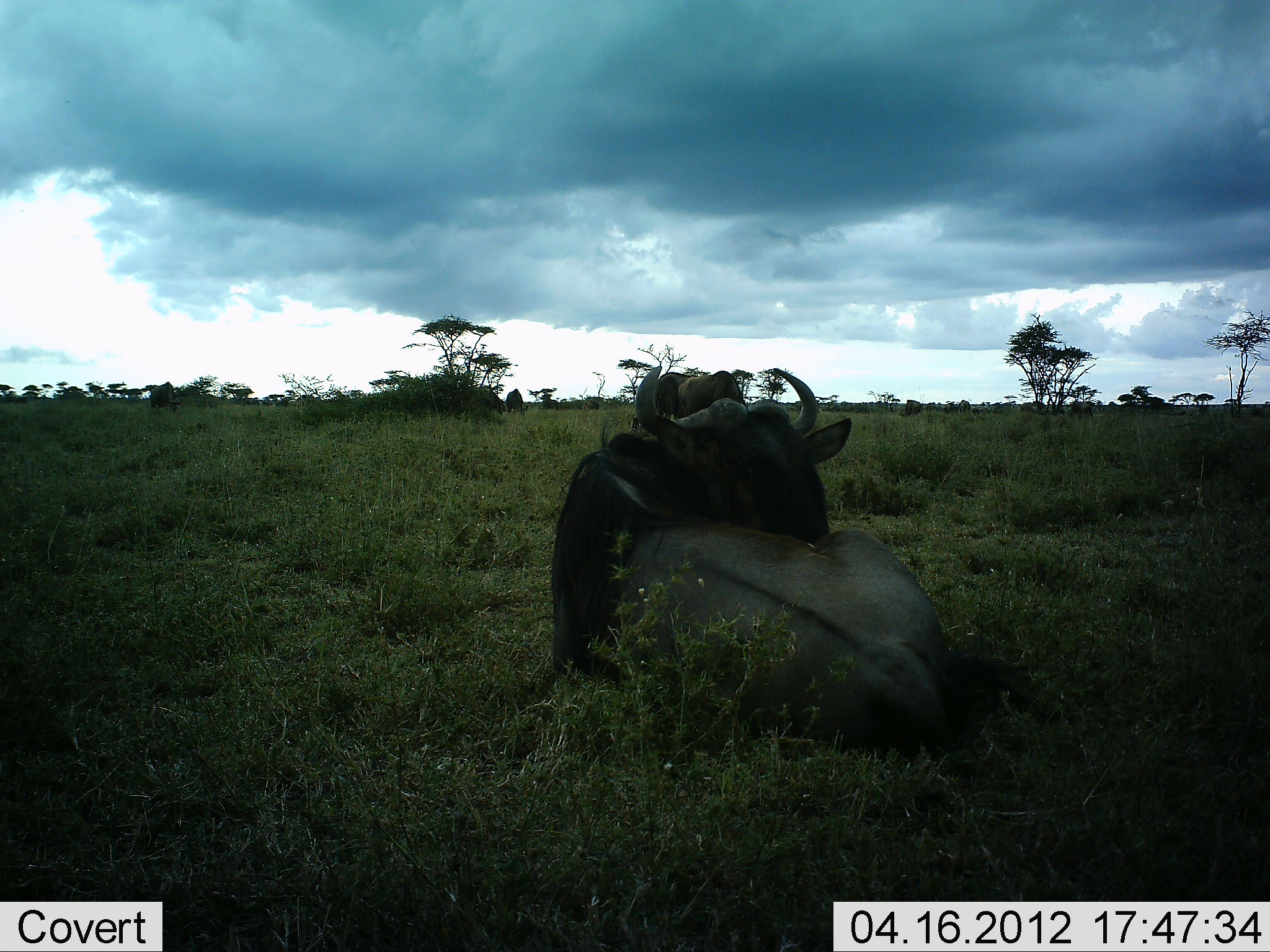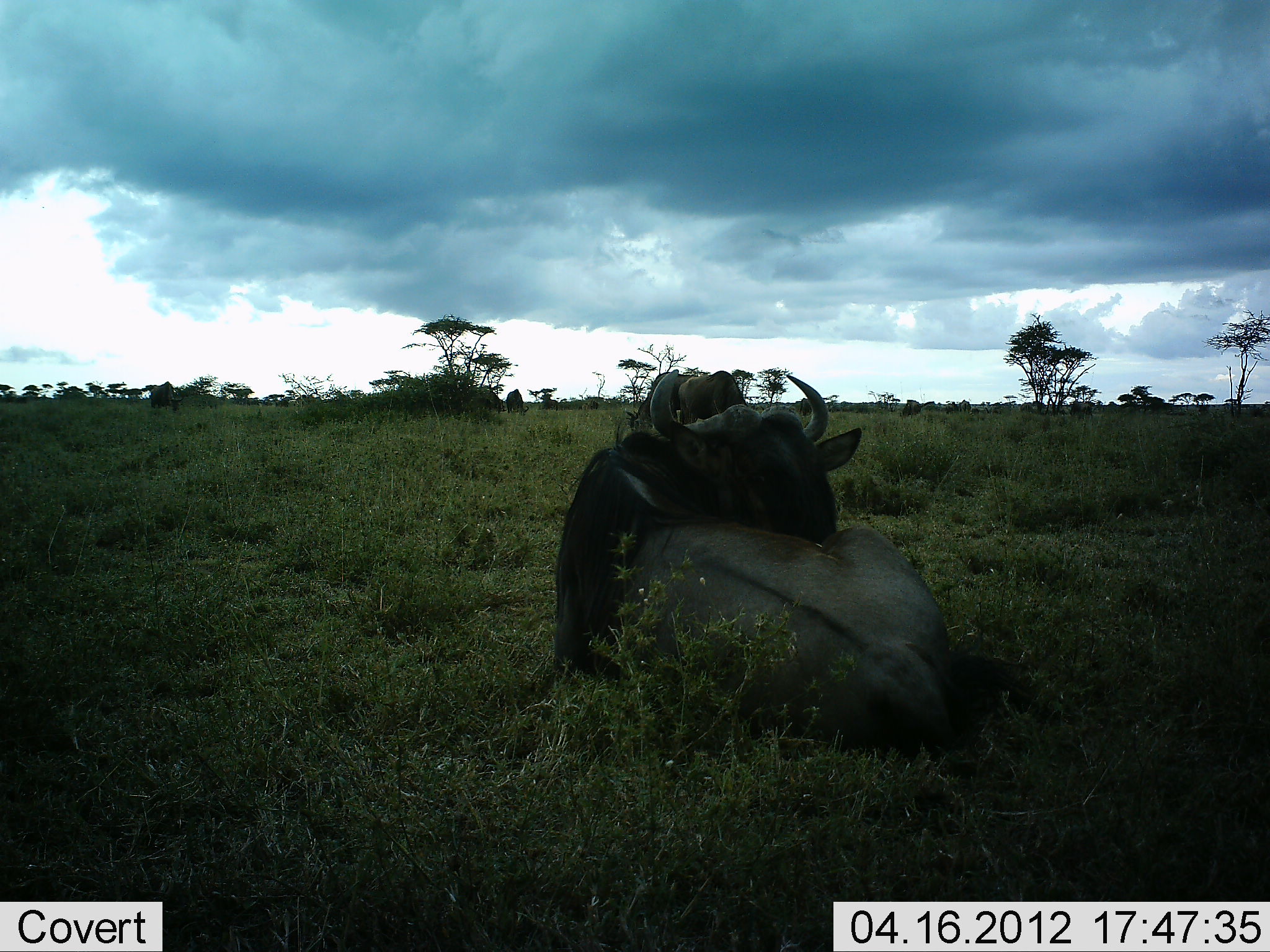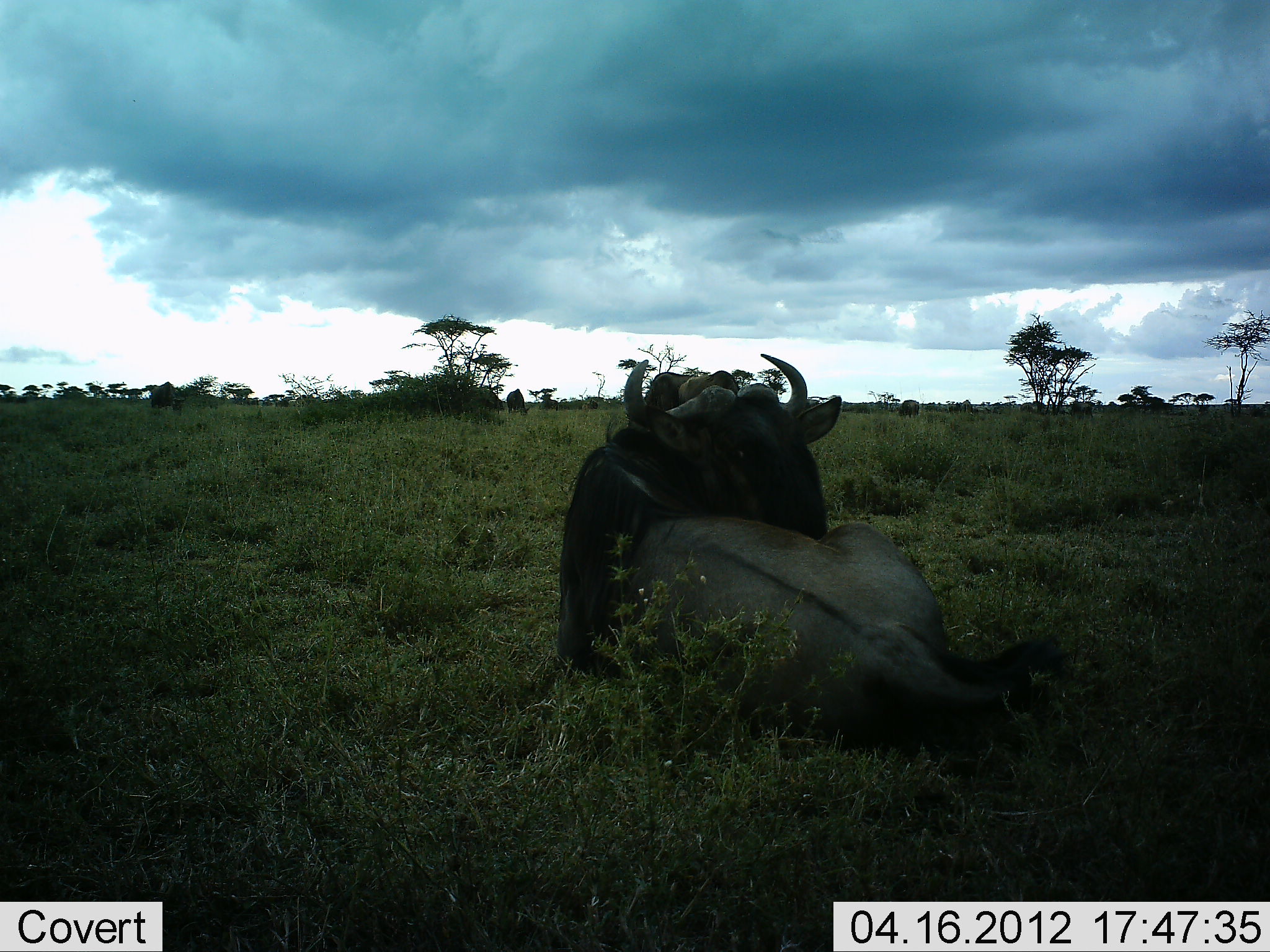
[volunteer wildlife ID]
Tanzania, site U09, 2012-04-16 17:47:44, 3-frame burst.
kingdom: Animalia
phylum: Chordata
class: Mammalia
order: Artiodactyla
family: Bovidae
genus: Connochaetes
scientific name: Connochaetes taurinus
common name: blue wildebeest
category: wildebeest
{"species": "wildebeest (blue wildebeest) (Connochaetes taurinus)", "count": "2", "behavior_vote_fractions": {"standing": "41%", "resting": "96%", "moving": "4%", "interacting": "4%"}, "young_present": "0%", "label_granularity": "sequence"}